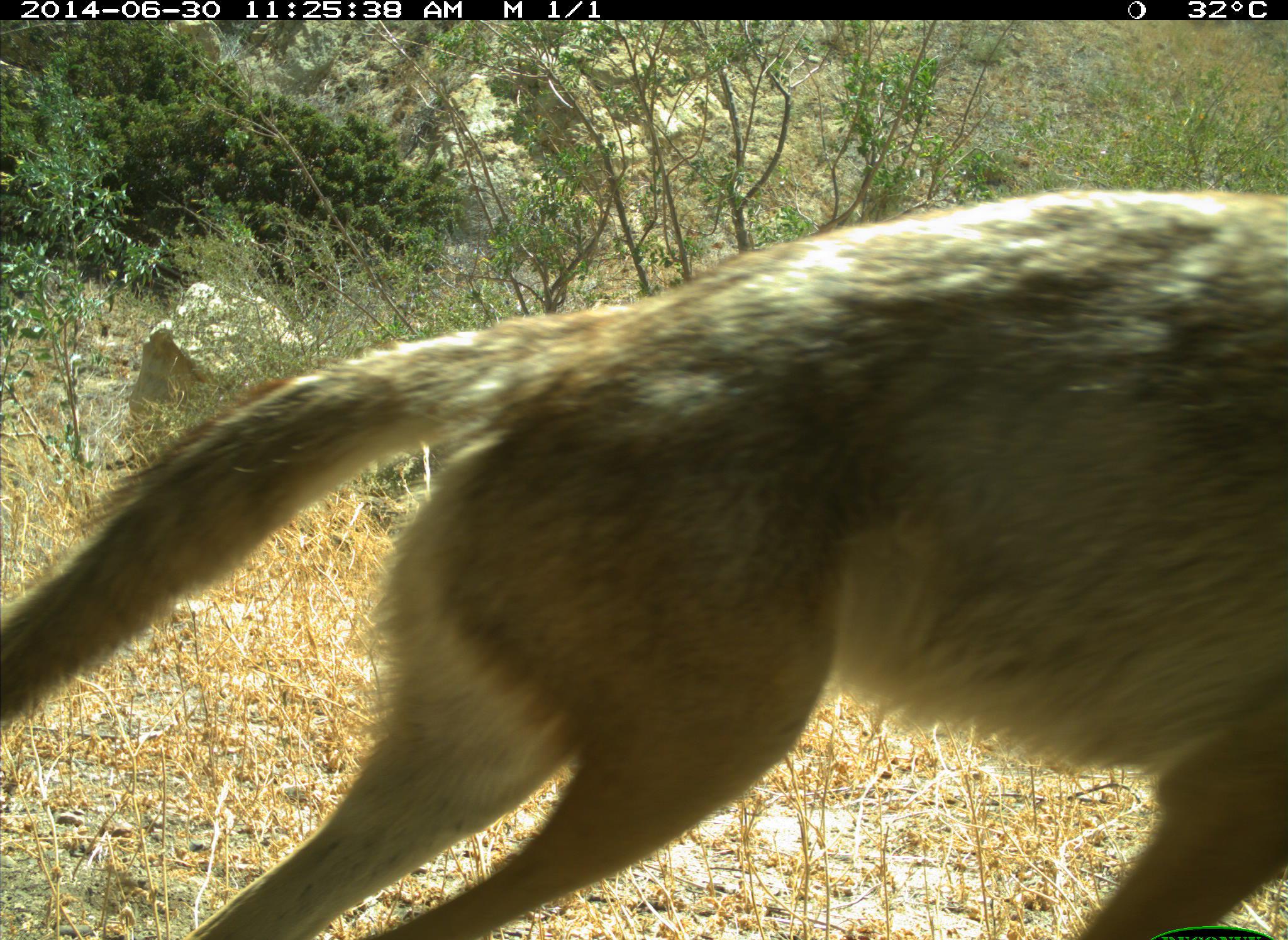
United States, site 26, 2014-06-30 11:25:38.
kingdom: Animalia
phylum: Chordata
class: Mammalia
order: Carnivora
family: Canidae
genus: Canis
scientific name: Canis latrans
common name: coyote